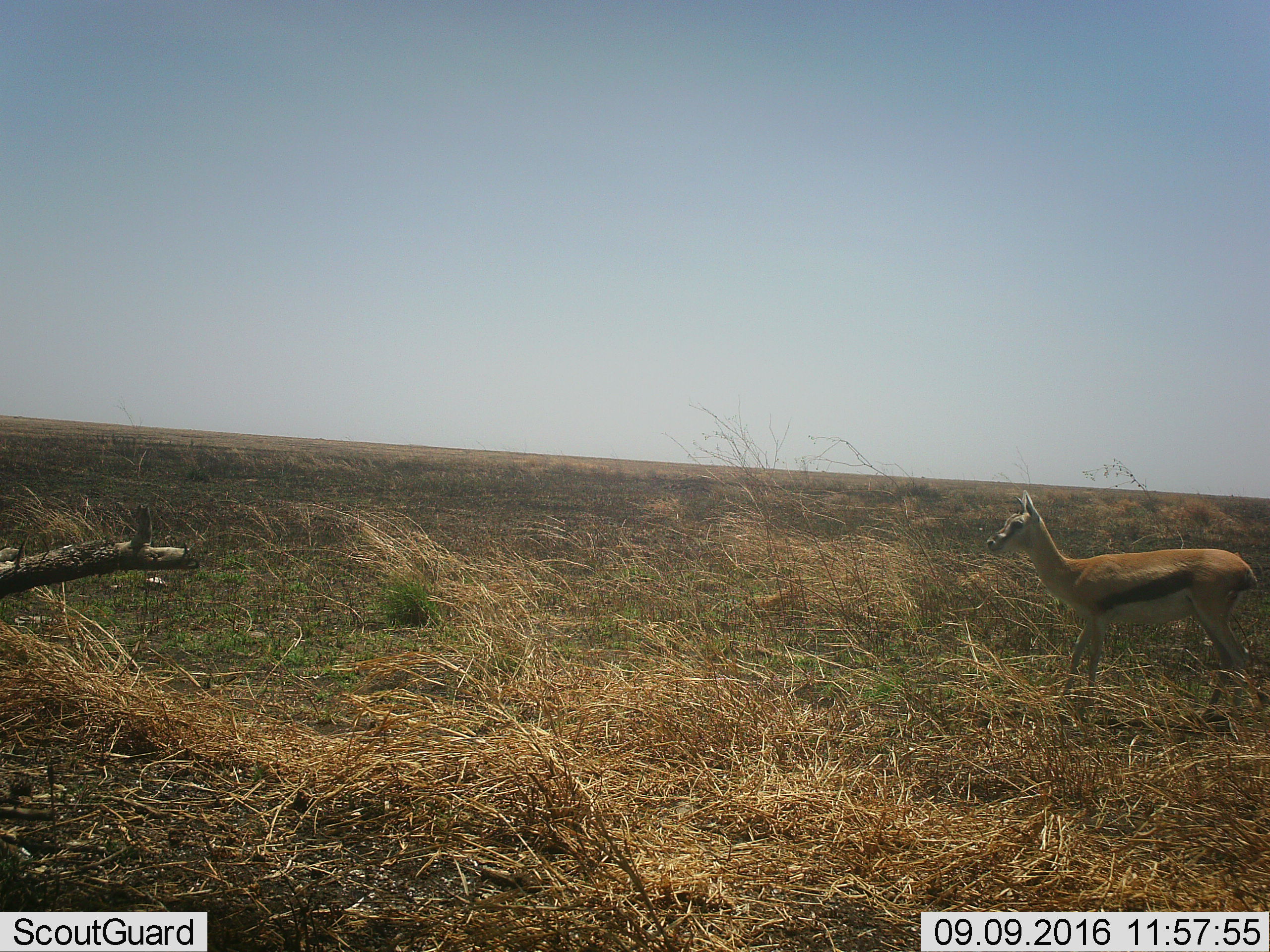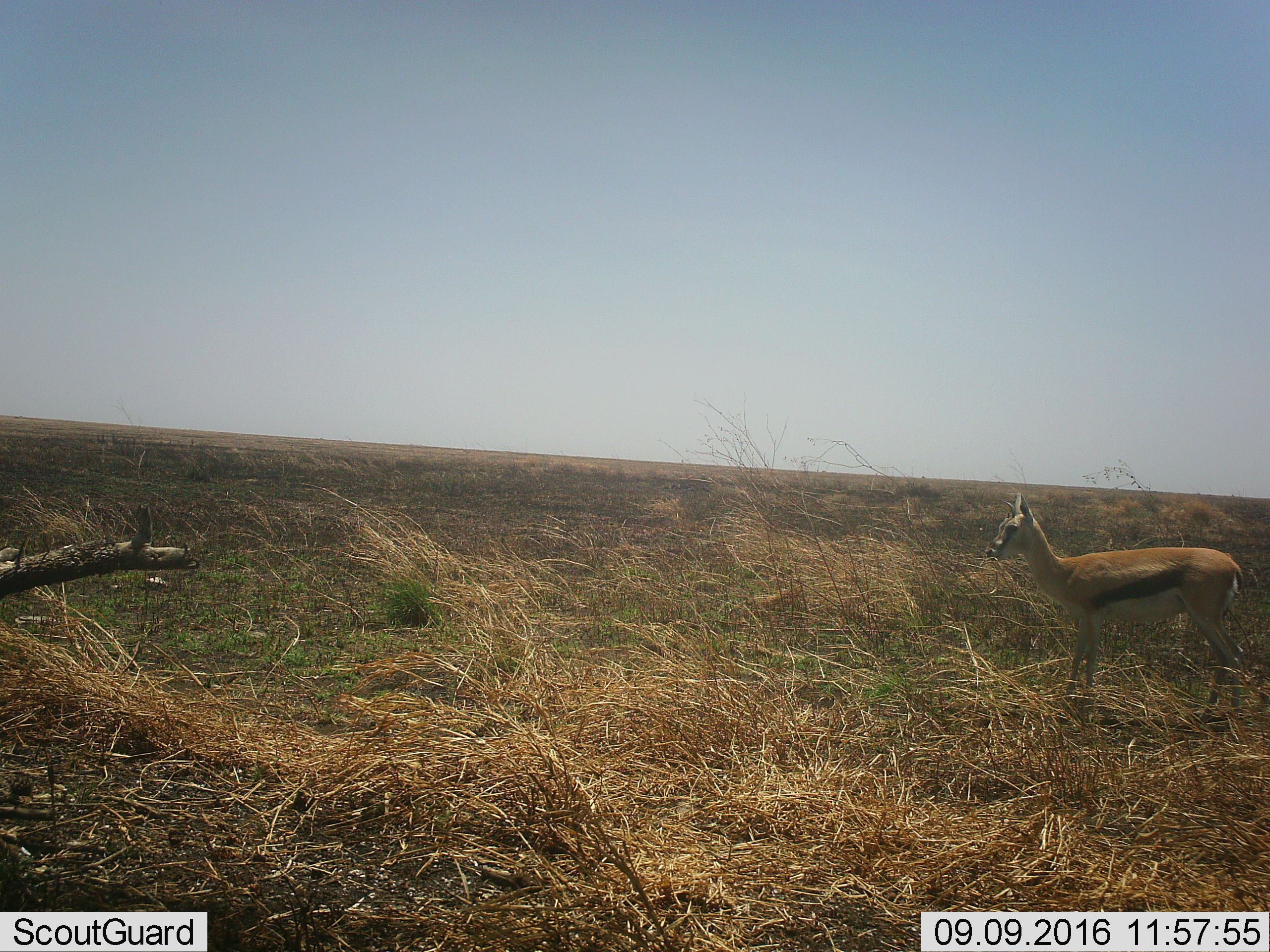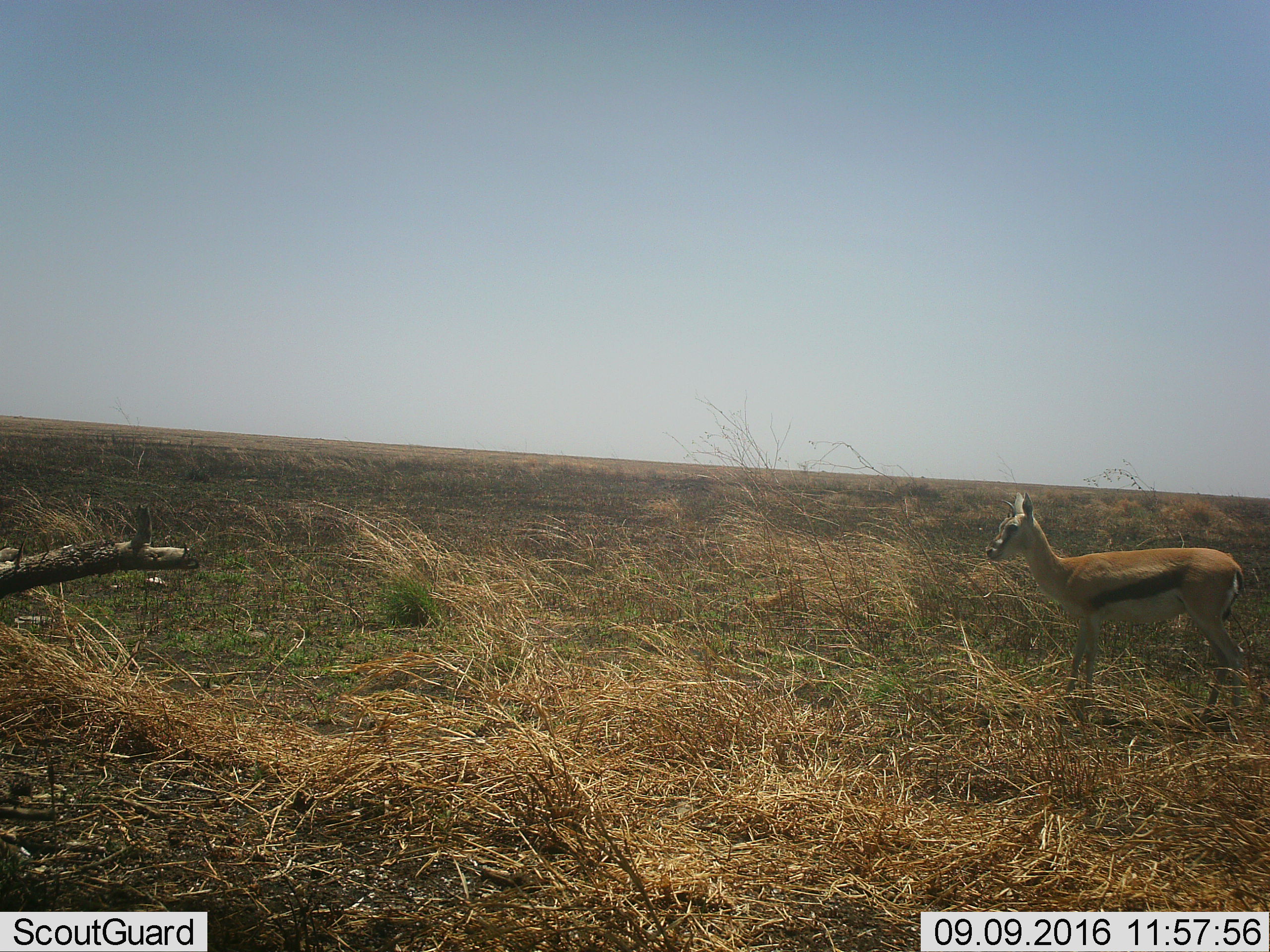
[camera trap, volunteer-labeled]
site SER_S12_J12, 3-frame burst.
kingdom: Animalia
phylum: Chordata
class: Mammalia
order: Artiodactyla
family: Bovidae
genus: Eudorcas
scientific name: Eudorcas thomsonii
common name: thomson's gazelle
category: gazellethomsons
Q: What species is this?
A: Gazellethomsons (thomson's gazelle) (Eudorcas thomsonii).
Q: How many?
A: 1.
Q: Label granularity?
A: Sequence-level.